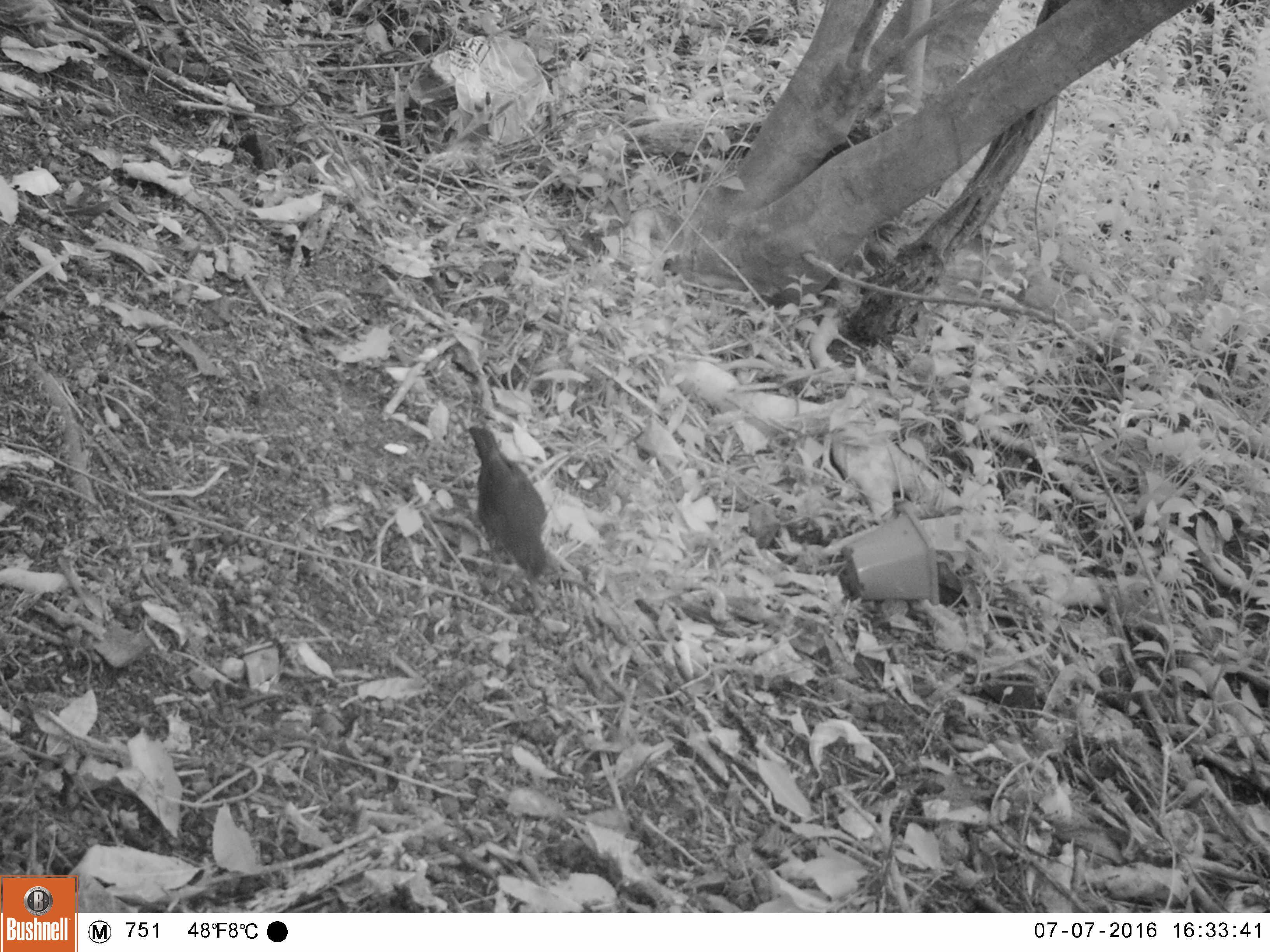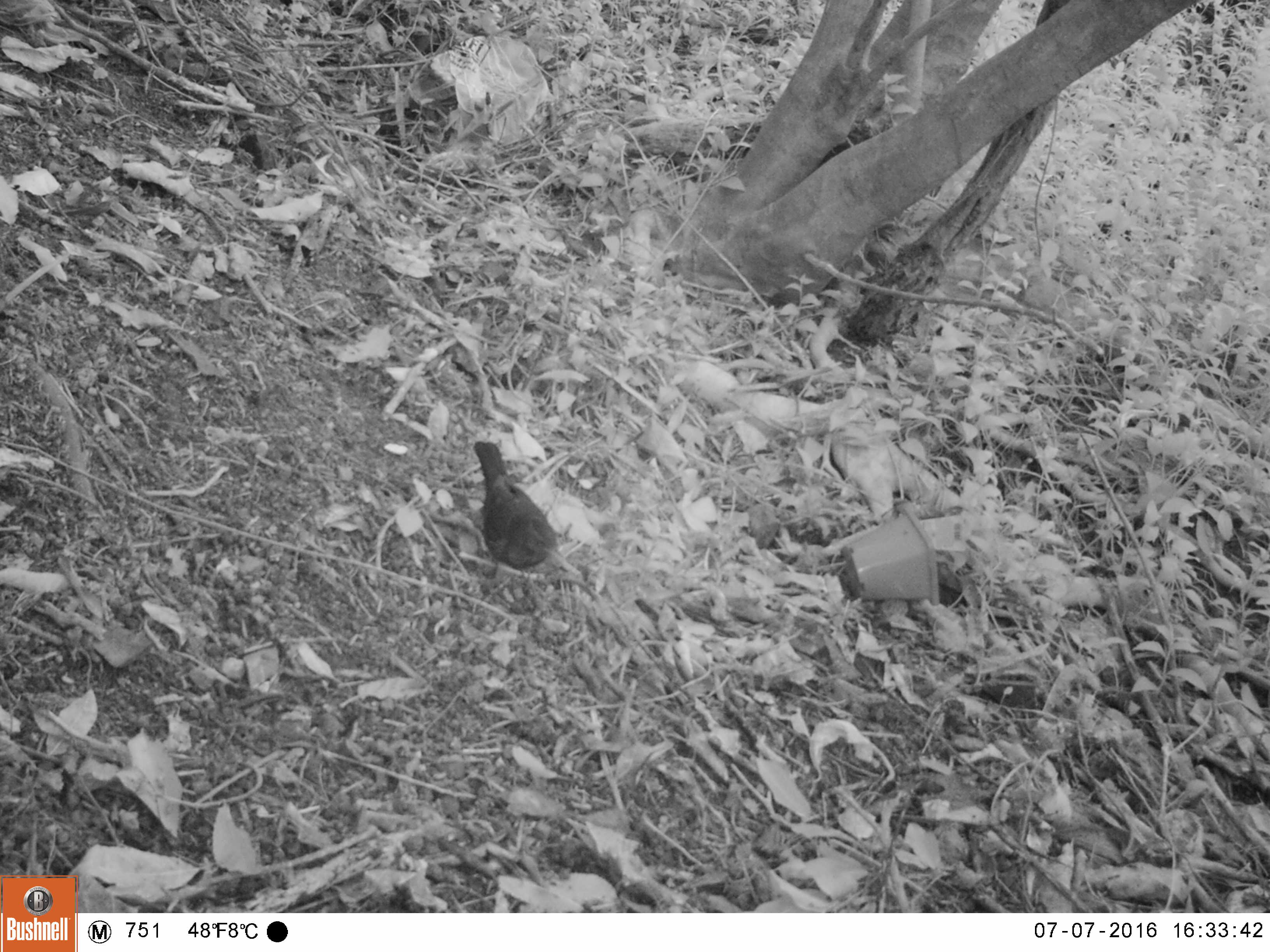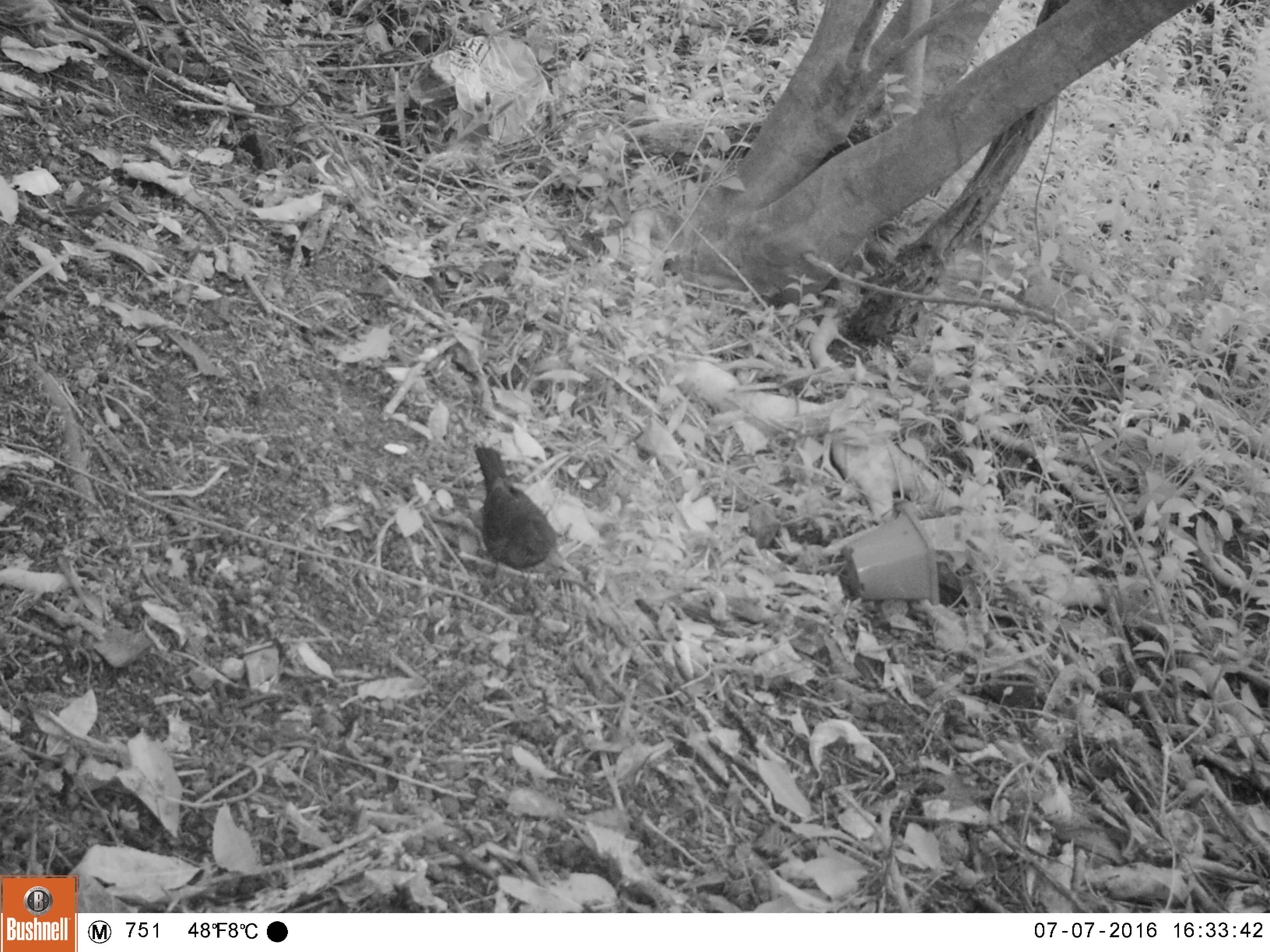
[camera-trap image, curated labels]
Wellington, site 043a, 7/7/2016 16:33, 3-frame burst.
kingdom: Animalia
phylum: Chordata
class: Aves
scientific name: Aves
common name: bird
Bird (Aves).